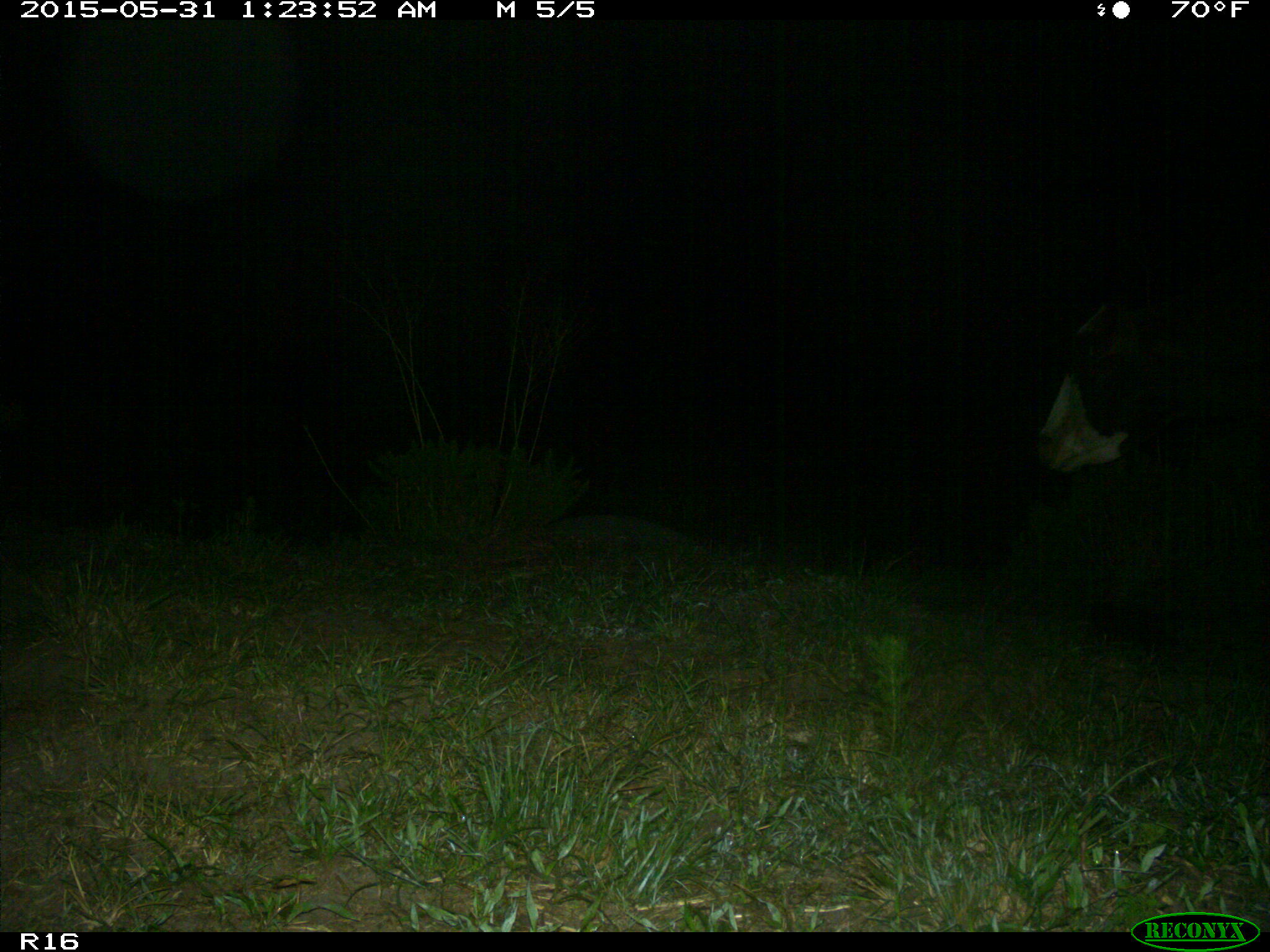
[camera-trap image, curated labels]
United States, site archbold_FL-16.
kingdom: Animalia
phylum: Chordata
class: Mammalia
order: Artiodactyla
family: Bovidae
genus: Bos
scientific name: Bos taurus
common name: domestic cow